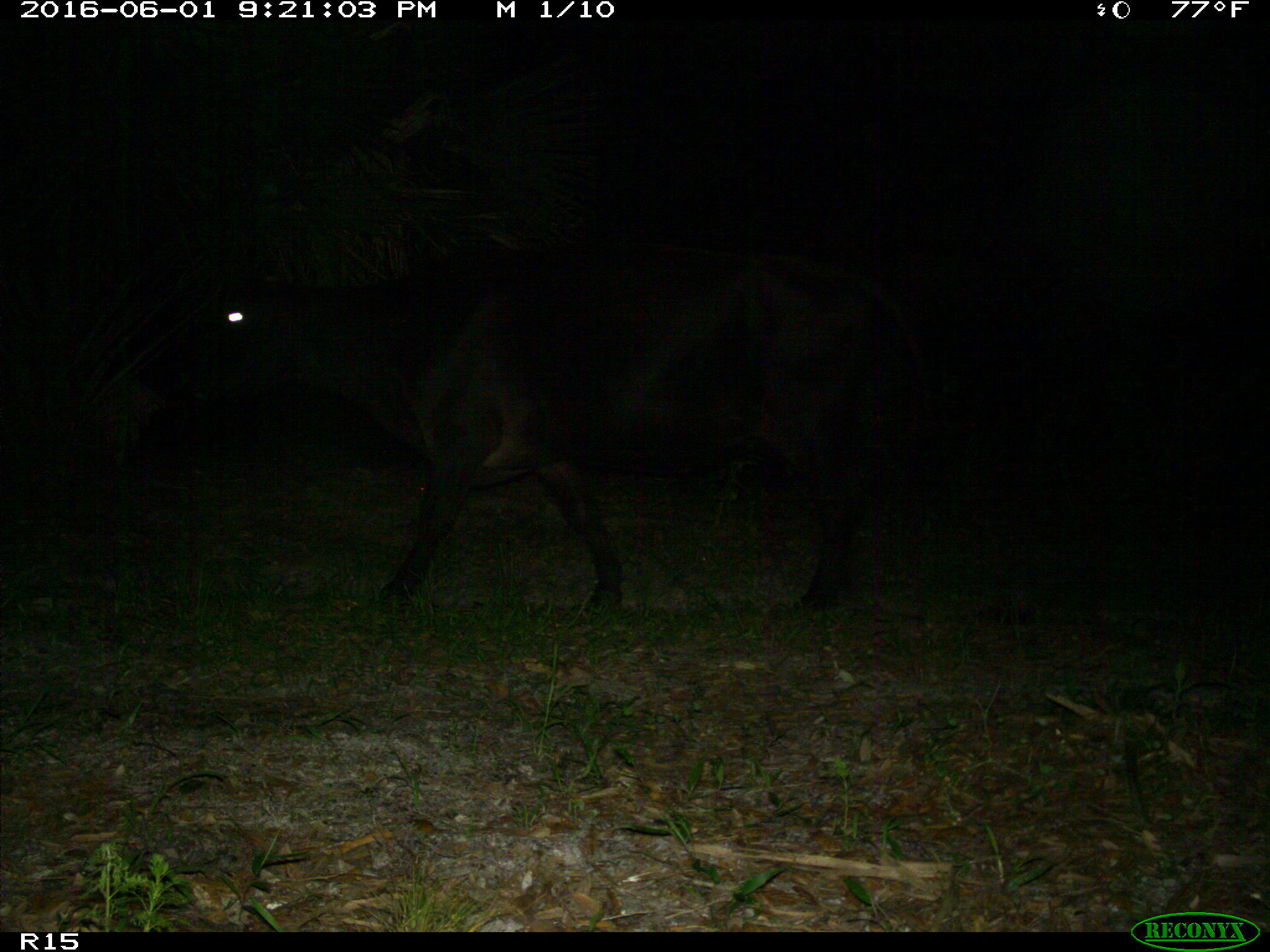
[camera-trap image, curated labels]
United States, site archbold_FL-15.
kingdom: Animalia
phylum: Chordata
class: Mammalia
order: Artiodactyla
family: Bovidae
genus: Bos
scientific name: Bos taurus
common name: domestic cow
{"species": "Bos taurus (domestic cow)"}